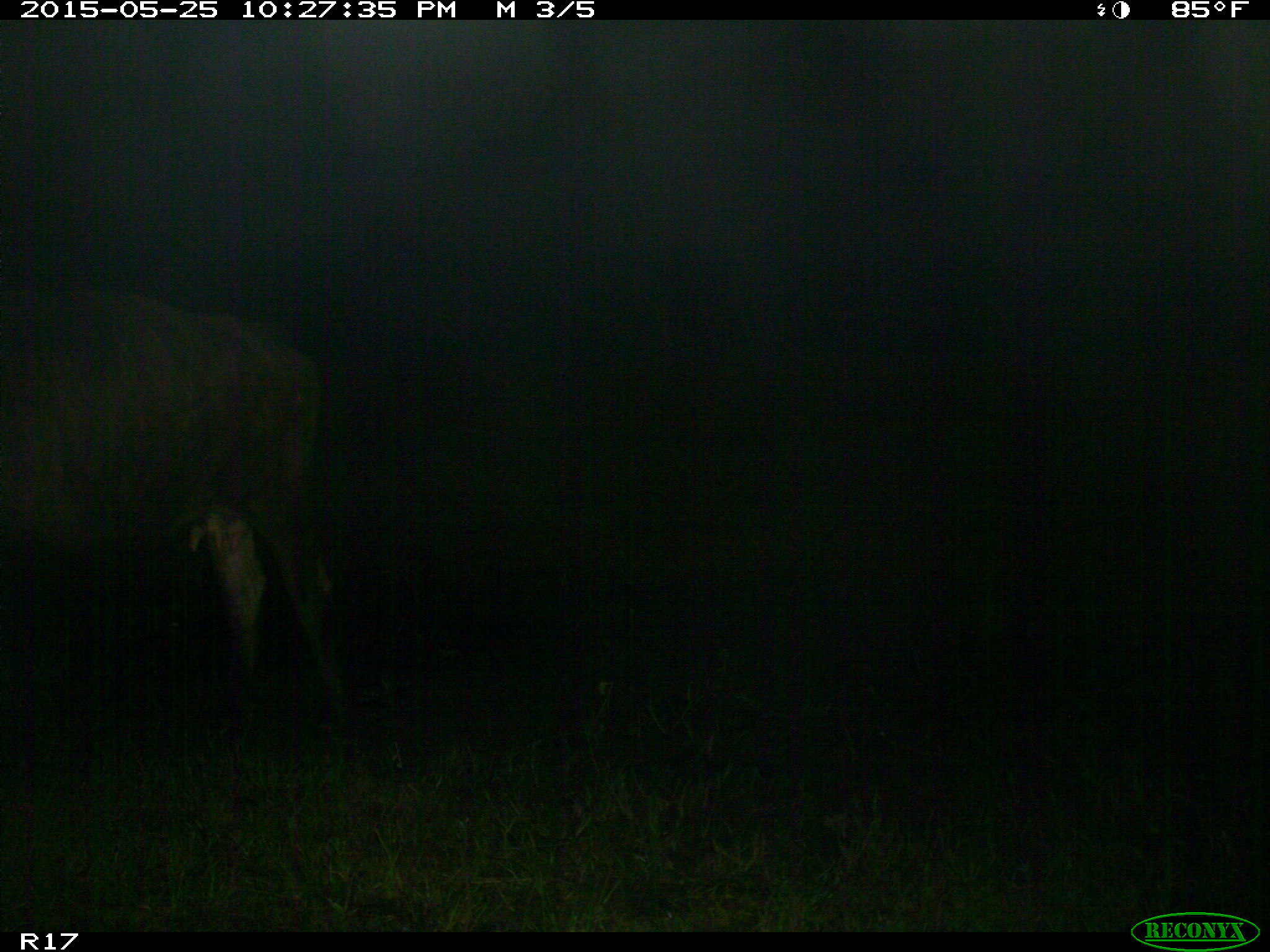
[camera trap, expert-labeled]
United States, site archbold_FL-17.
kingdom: Animalia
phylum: Chordata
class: Mammalia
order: Artiodactyla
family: Bovidae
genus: Bos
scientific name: Bos taurus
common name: domestic cow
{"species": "Bos taurus (domestic cow)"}